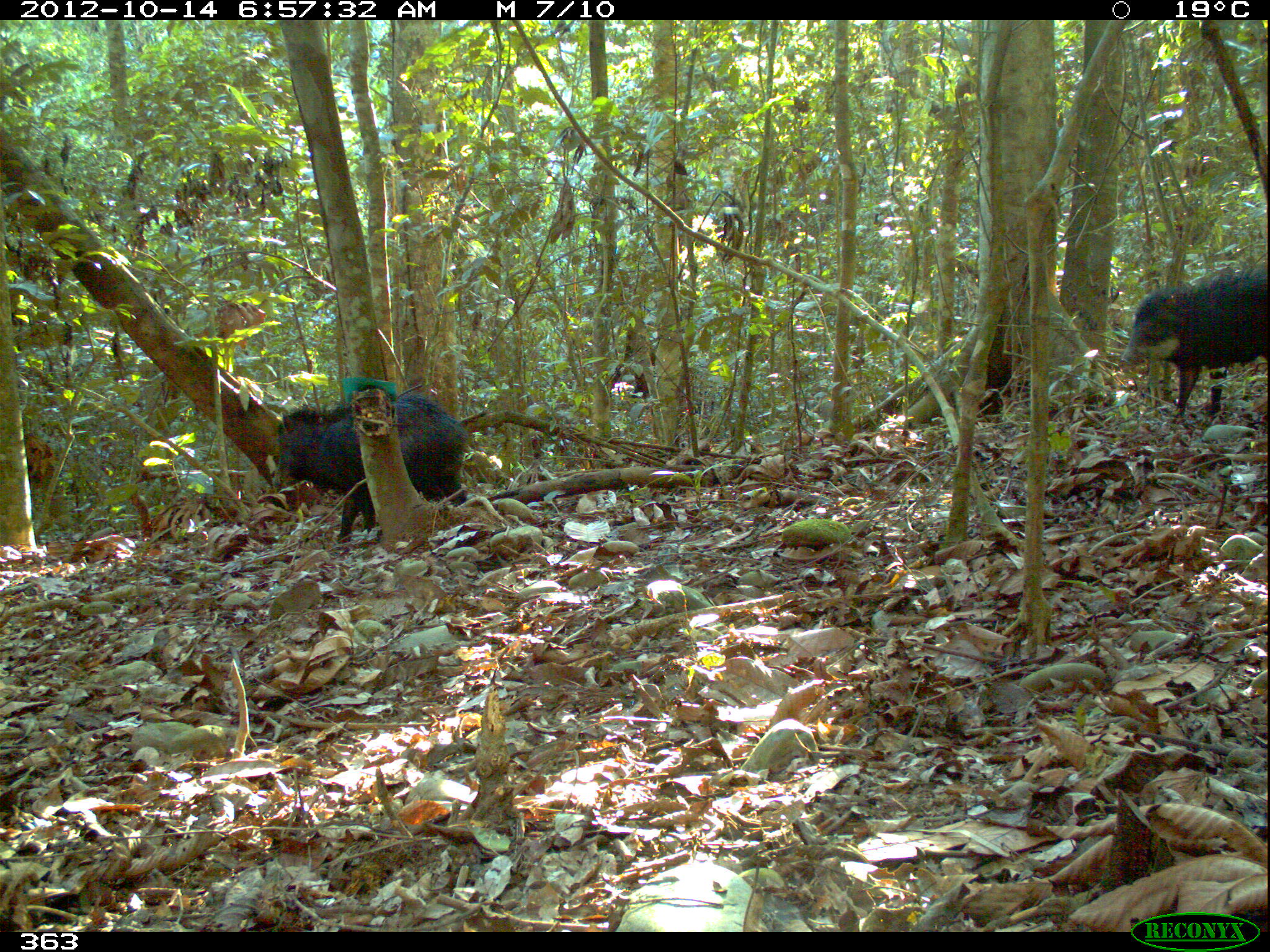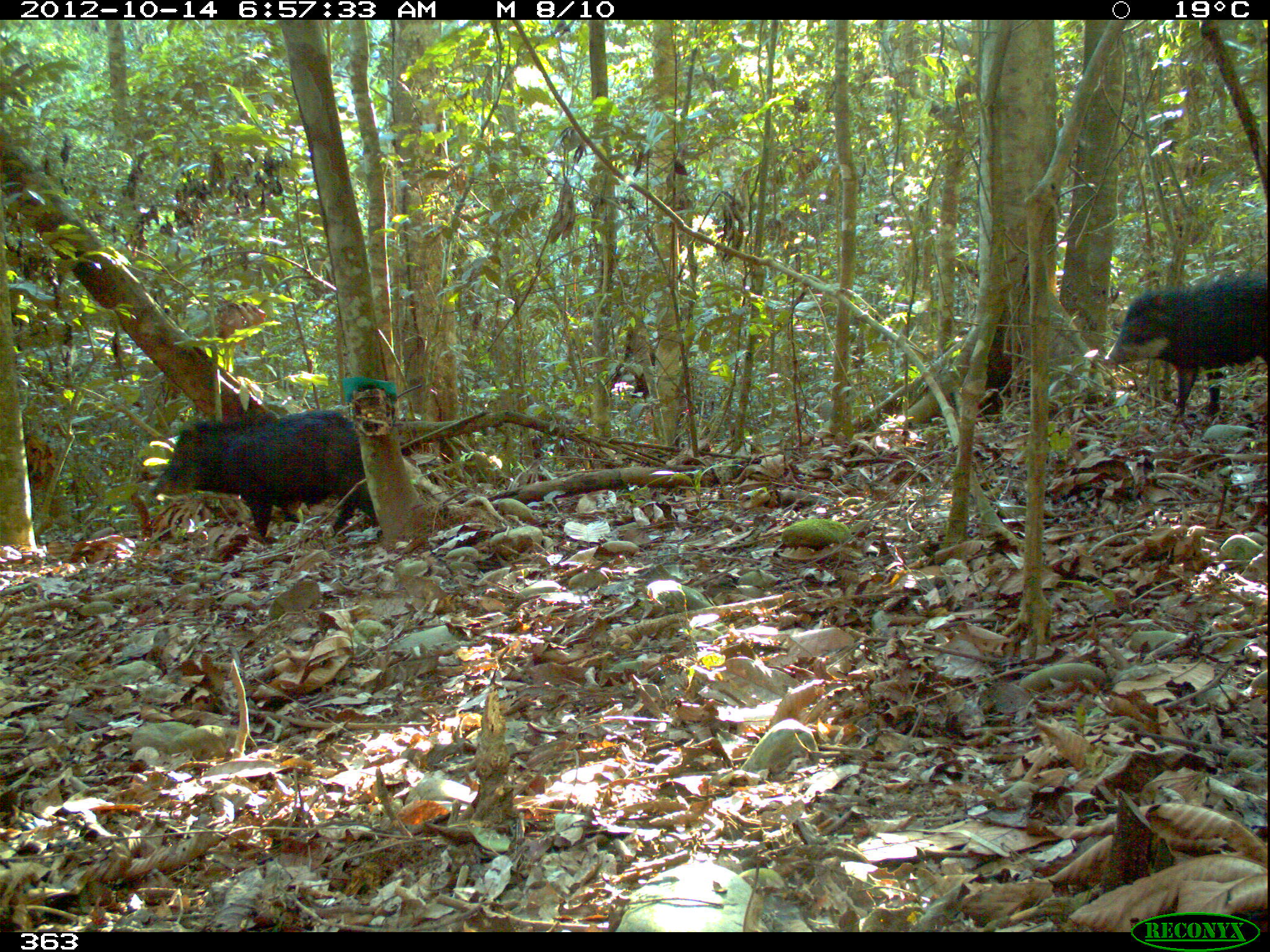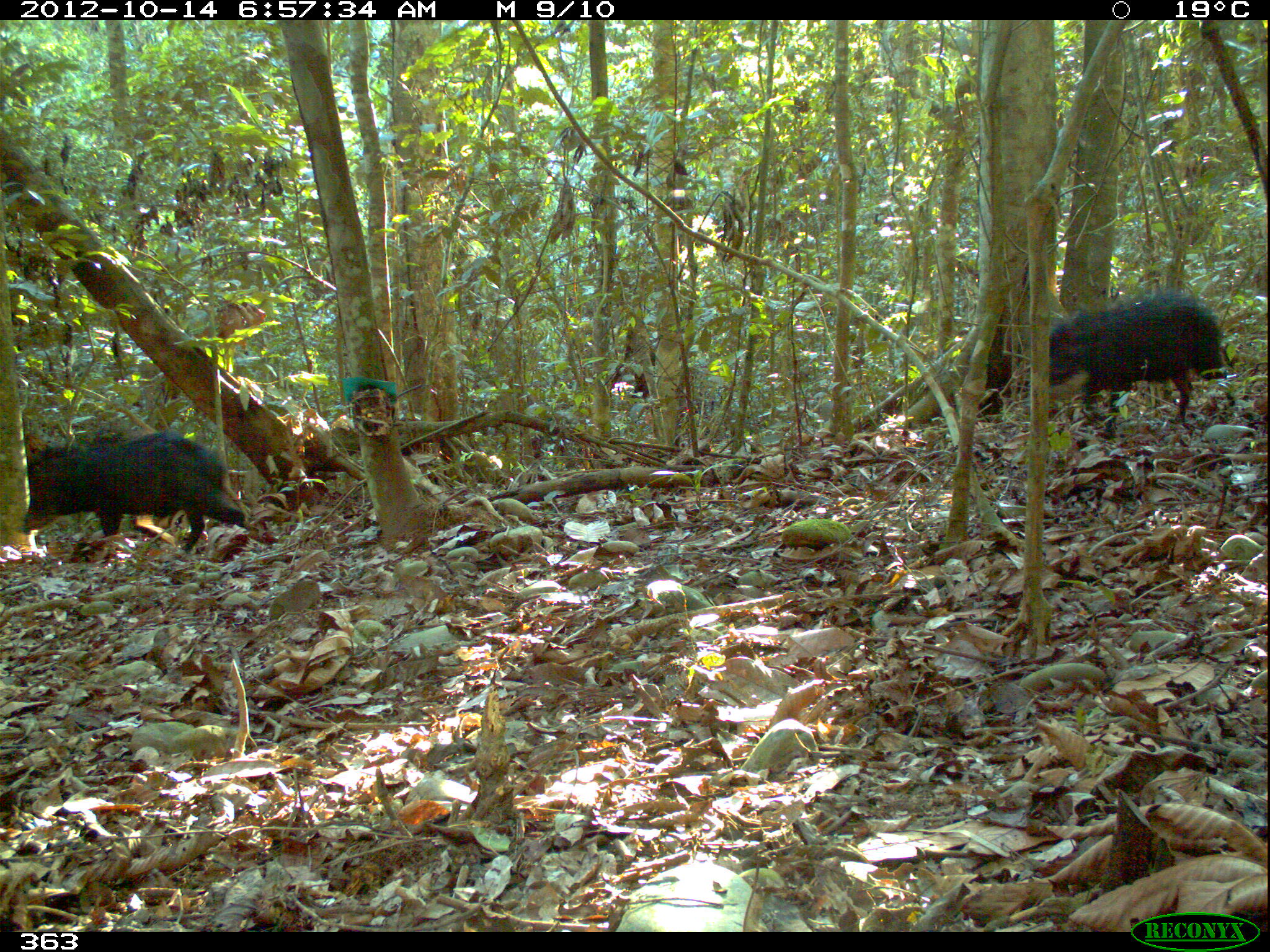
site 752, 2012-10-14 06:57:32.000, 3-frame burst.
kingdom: Animalia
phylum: Chordata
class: Mammalia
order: Artiodactyla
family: Tayassuidae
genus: Tayassu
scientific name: Tayassu pecari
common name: white-lipped peccary